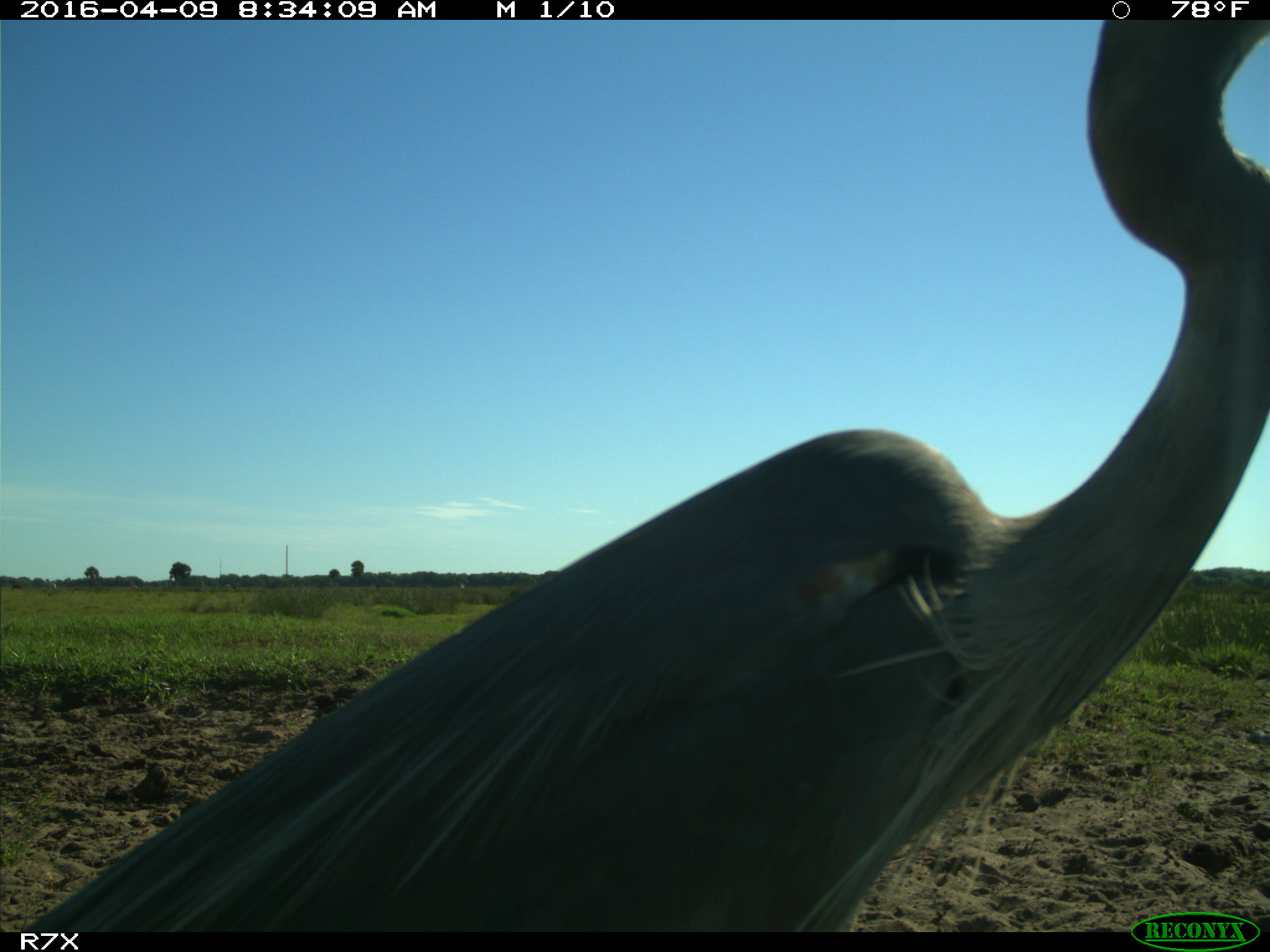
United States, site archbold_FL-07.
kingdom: Animalia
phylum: Chordata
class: Aves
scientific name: Aves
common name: birds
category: unidentified bird